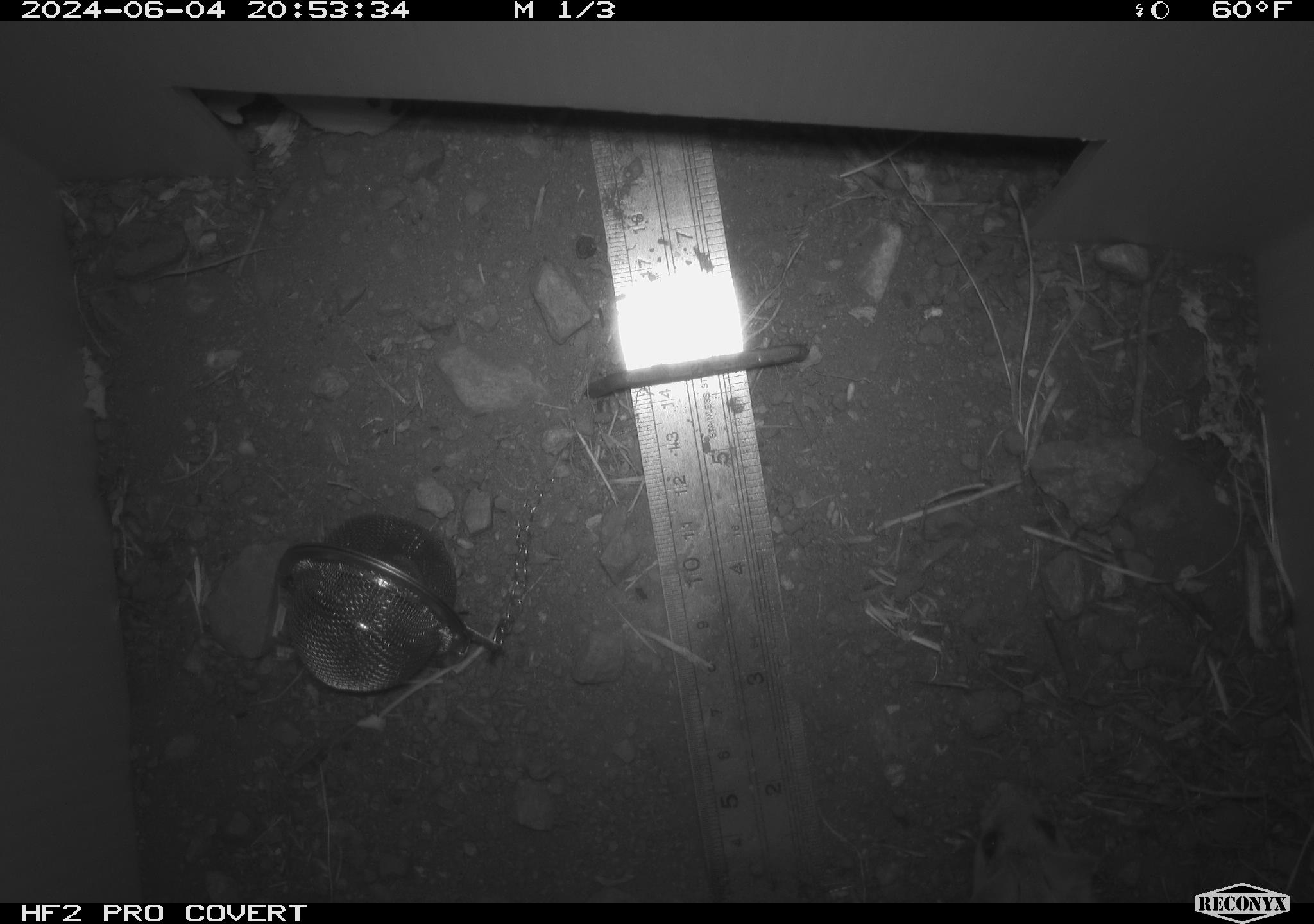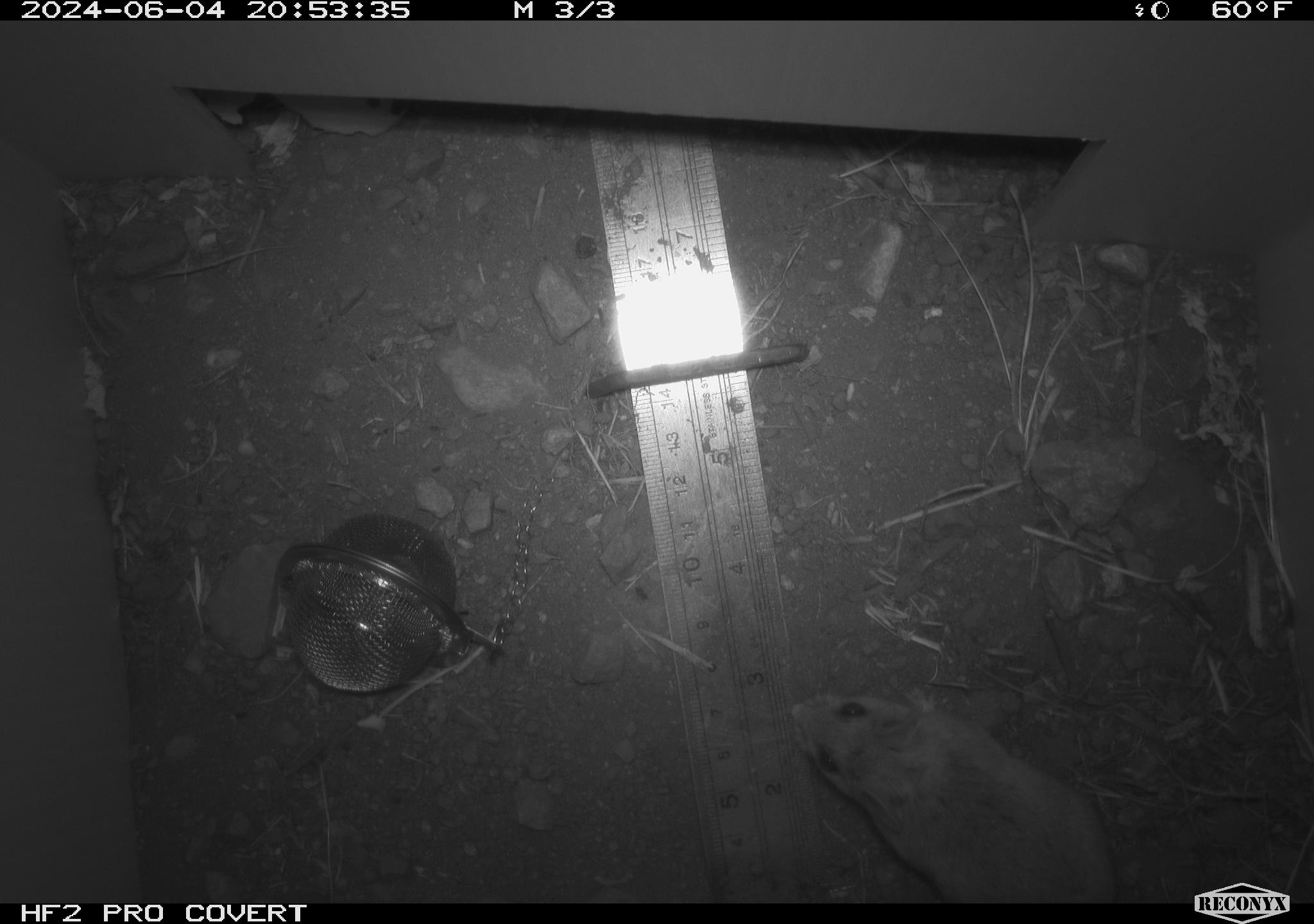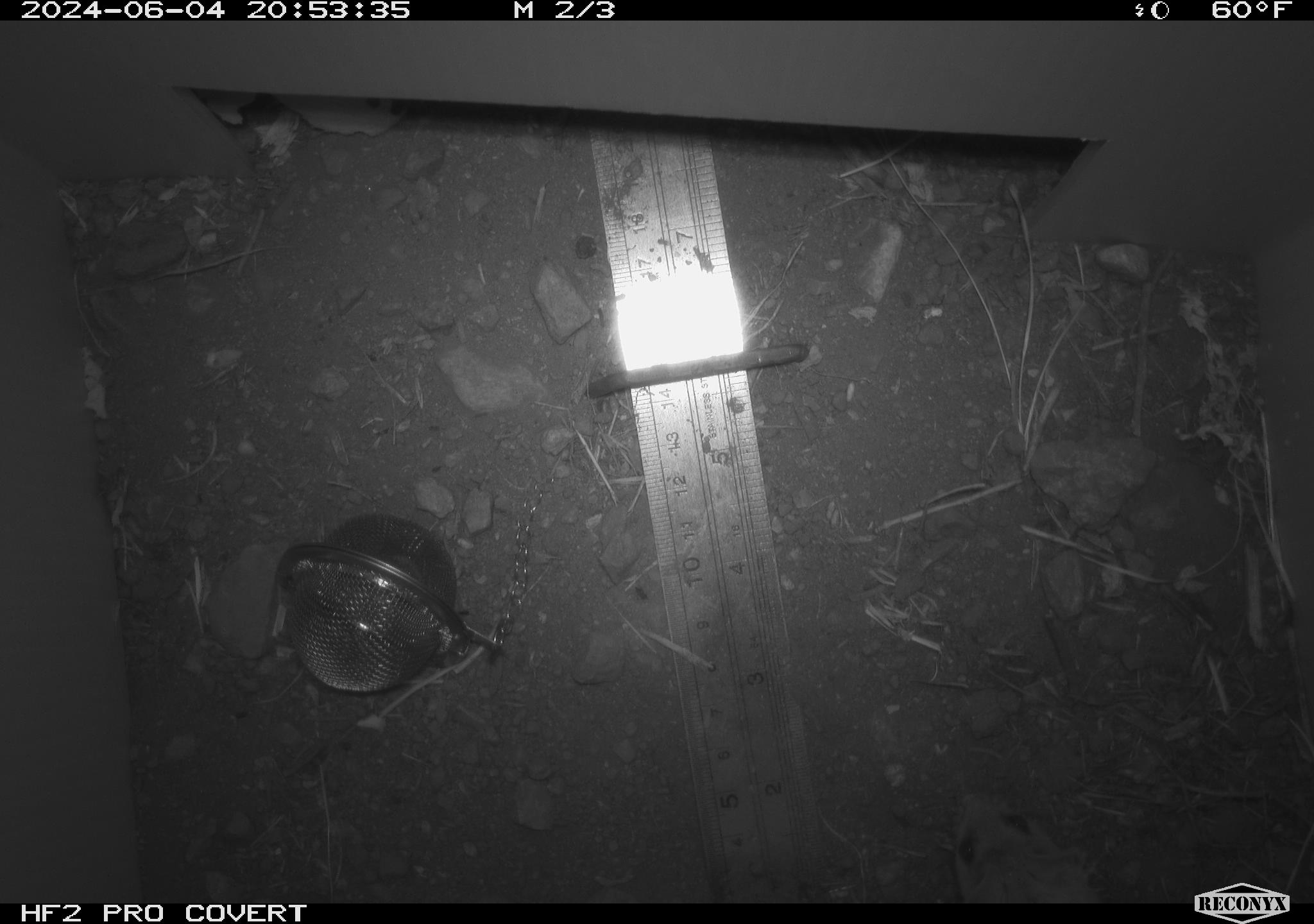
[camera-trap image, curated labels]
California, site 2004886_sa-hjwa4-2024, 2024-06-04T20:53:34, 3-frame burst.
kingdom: Animalia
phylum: Chordata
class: Mammalia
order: Rodentia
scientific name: Rodentia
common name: rodent